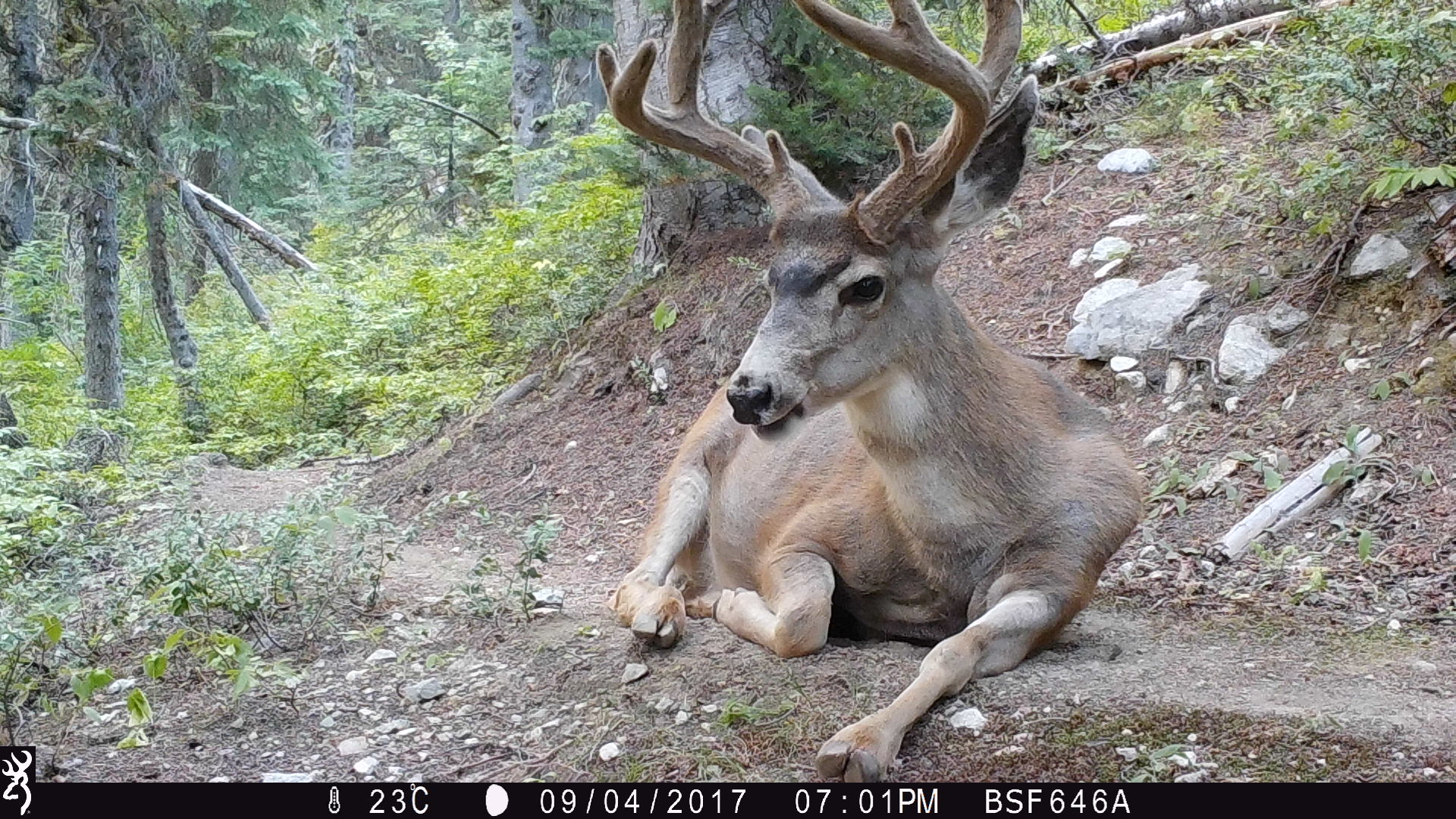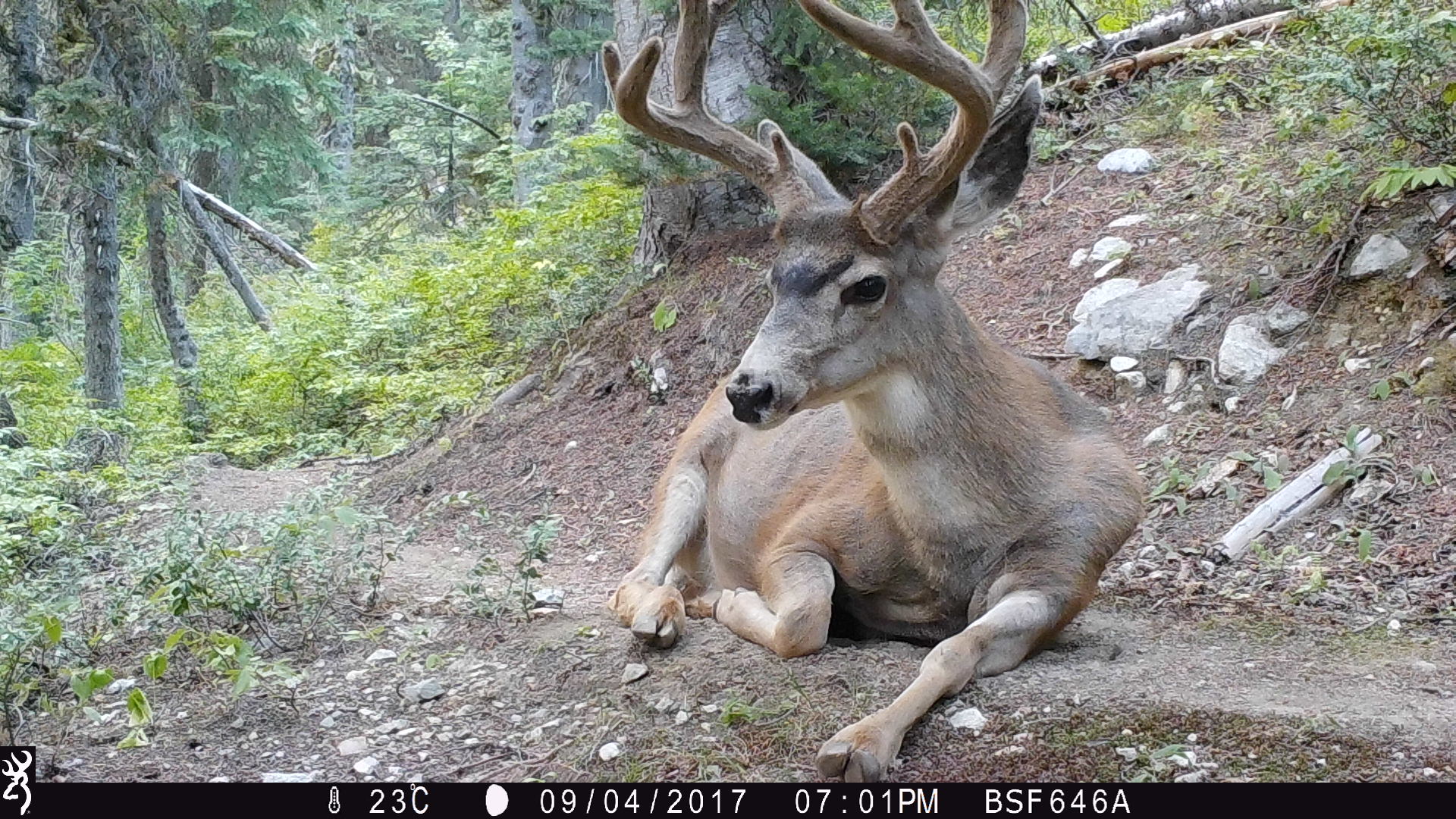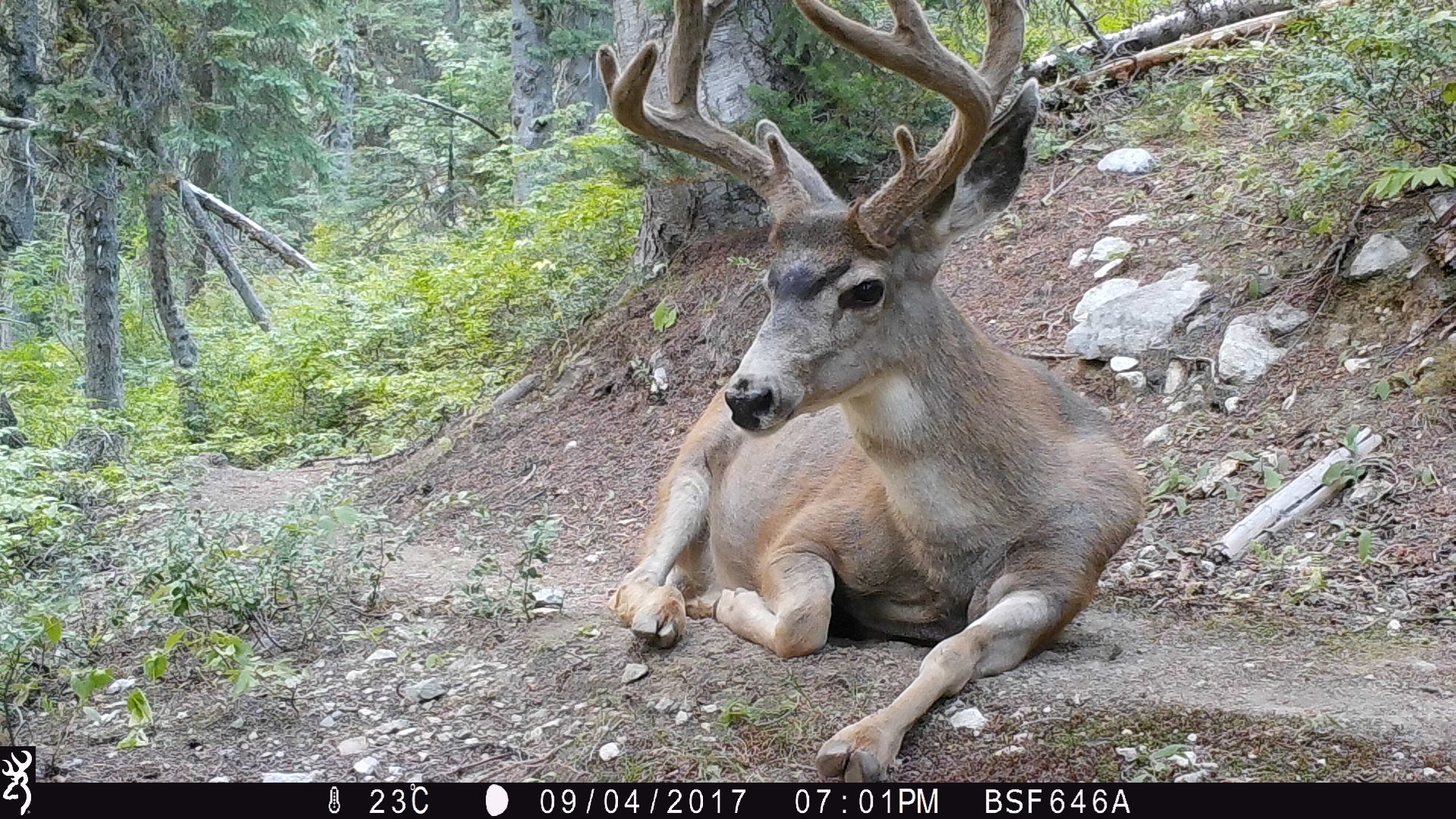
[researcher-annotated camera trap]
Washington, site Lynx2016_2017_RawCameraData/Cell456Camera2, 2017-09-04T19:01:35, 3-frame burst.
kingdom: Animalia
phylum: Chordata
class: Mammalia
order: Artiodactyla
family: Cervidae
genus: Odocoileus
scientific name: Odocoileus hemionus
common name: mule deer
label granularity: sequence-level